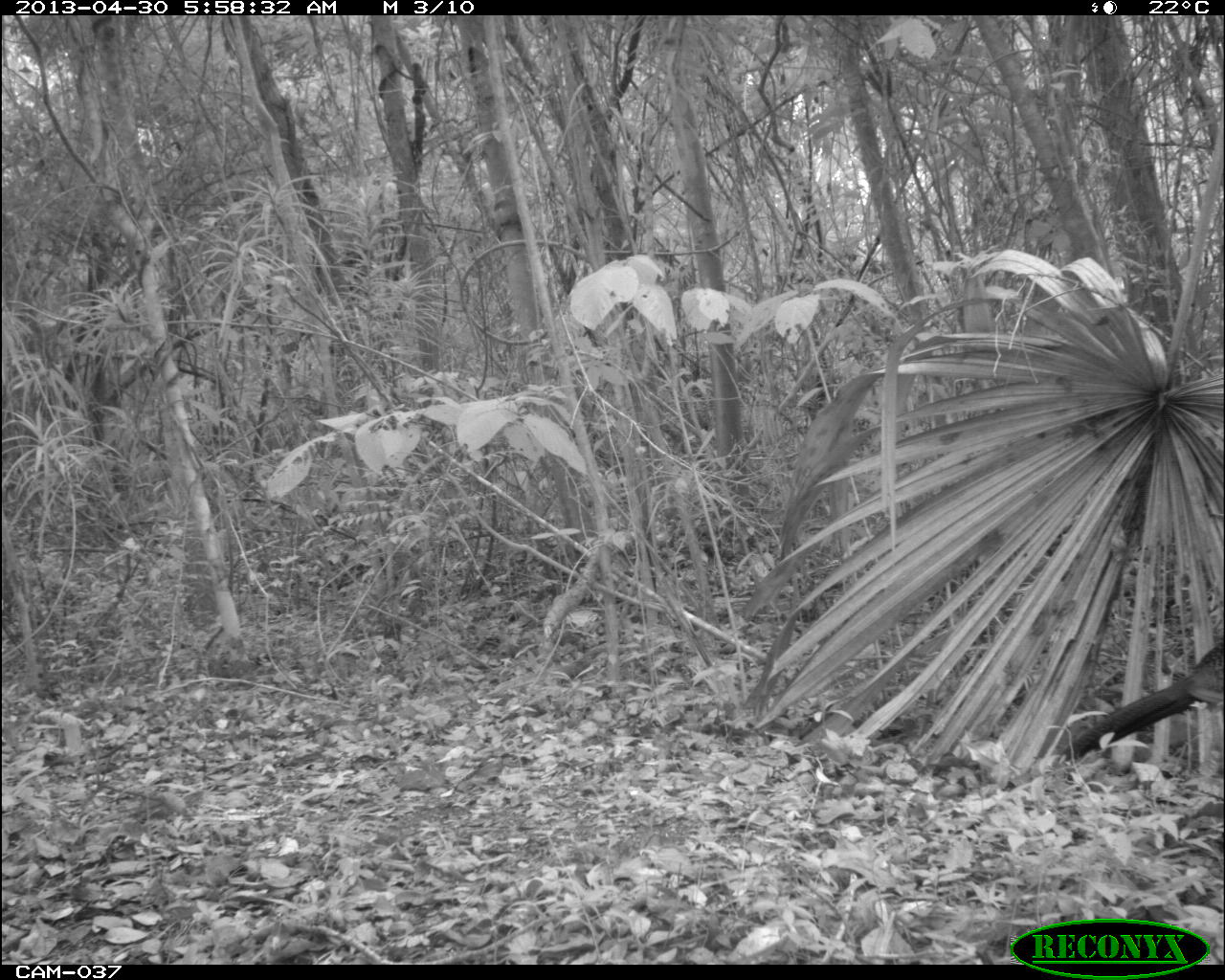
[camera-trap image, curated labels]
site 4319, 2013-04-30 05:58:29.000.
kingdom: Animalia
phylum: Chordata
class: Aves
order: Galliformes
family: Cracidae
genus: Crax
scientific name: Crax rubra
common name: great curassow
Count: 1.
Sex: female.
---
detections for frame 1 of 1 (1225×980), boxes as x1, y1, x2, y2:
crax rubra: 1060, 638, 1223, 765